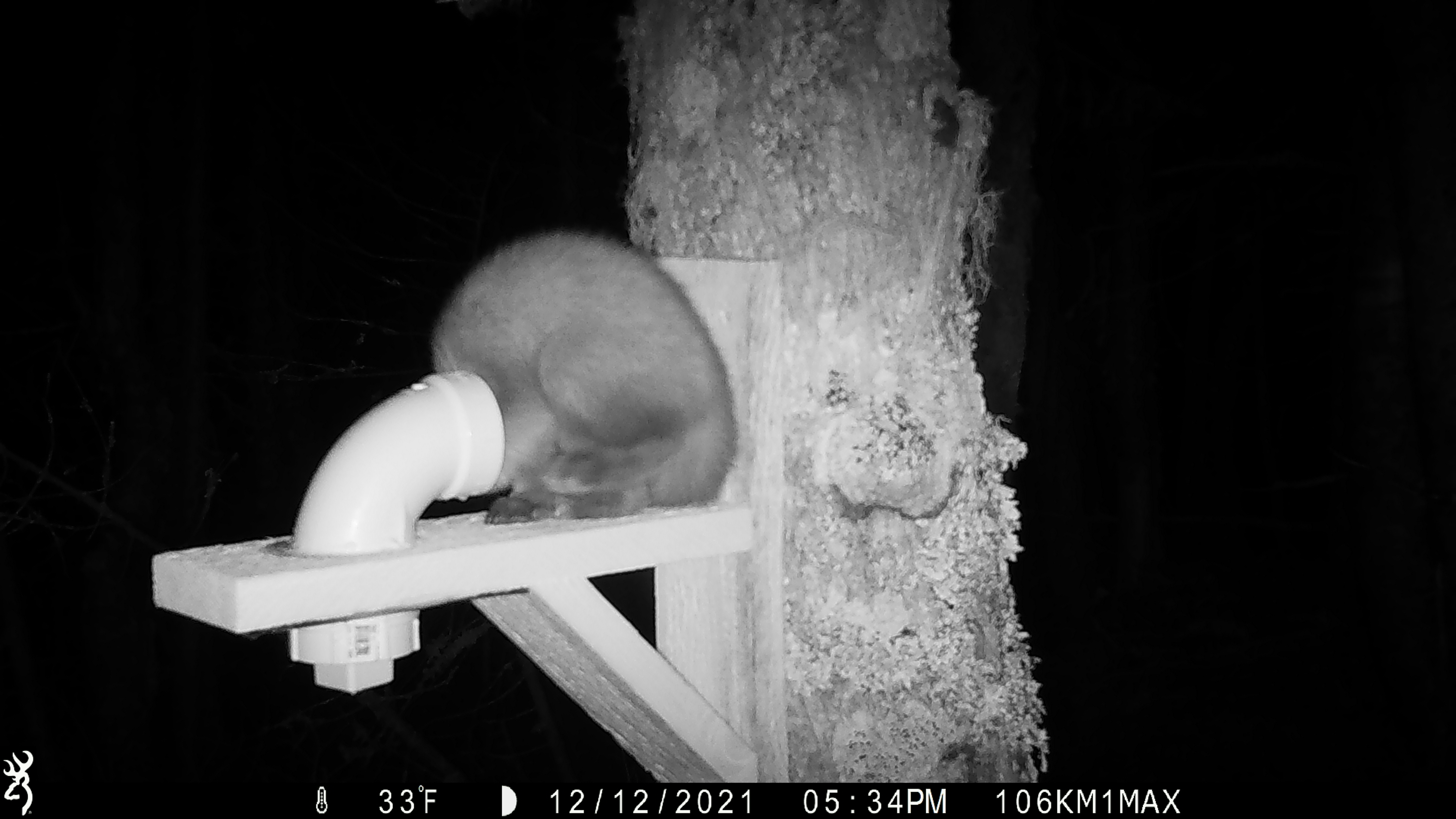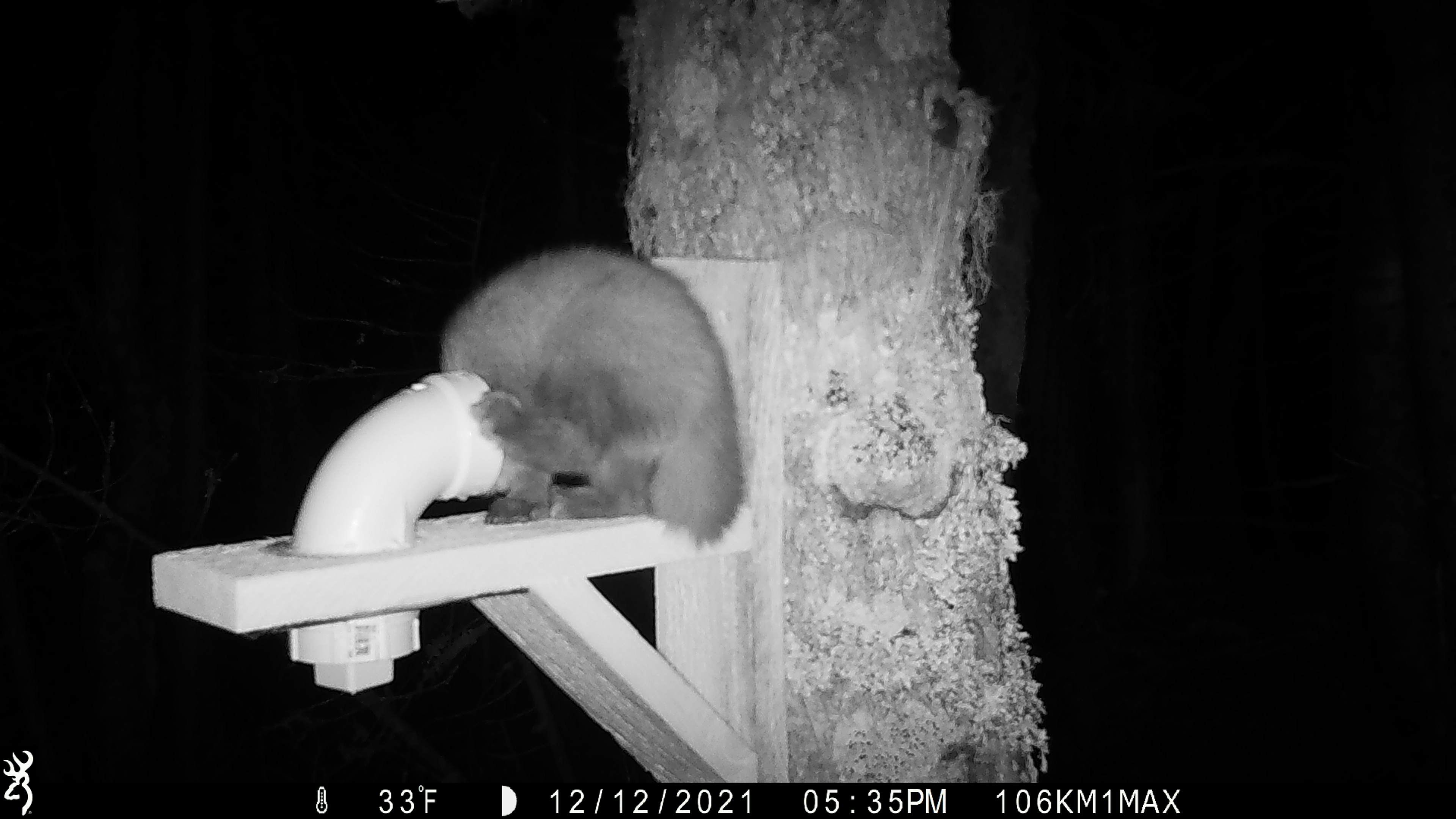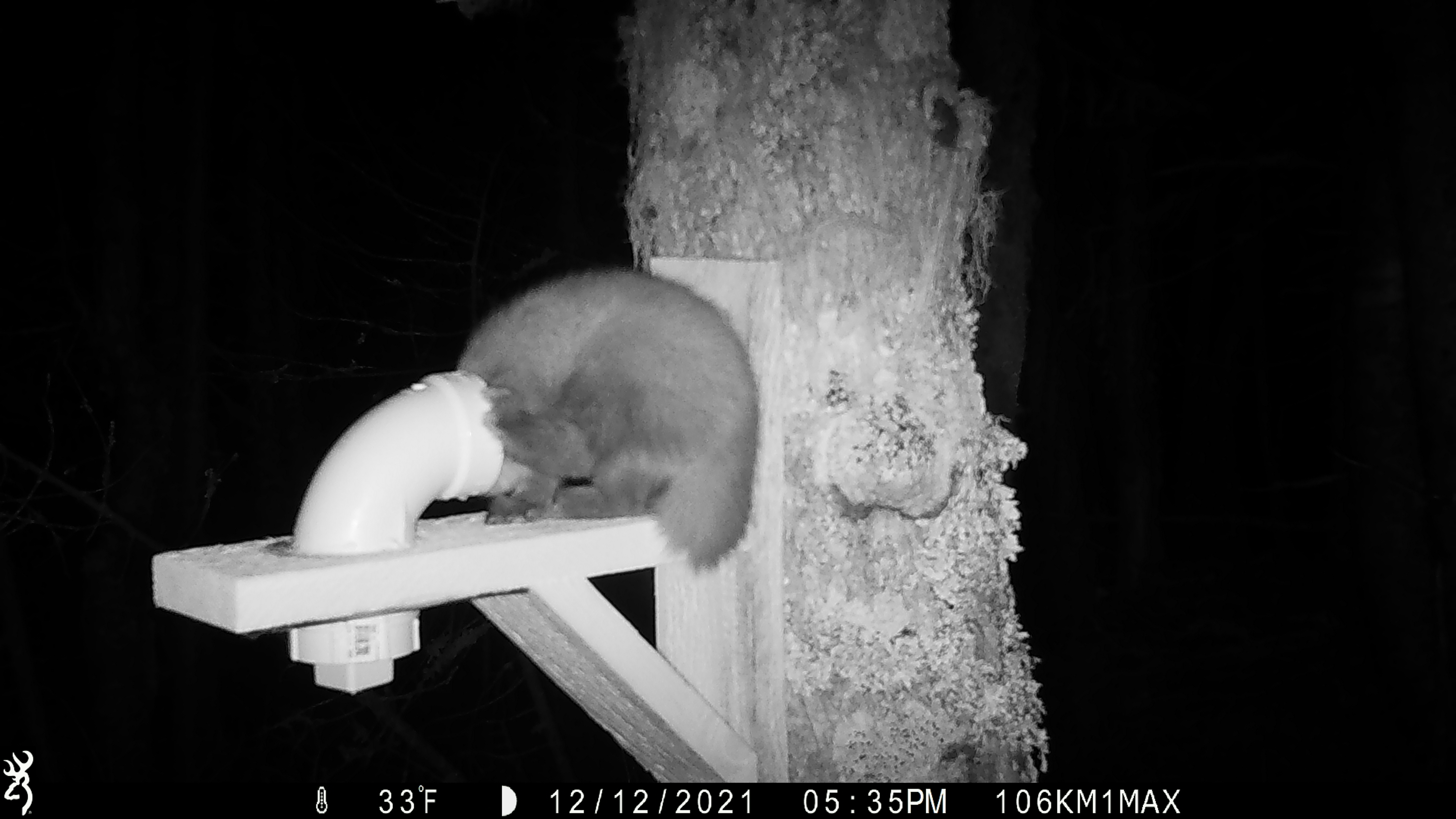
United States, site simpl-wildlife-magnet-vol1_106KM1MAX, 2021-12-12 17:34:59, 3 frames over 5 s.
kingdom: Animalia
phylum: Chordata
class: Mammalia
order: Carnivora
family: Mustelidae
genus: Martes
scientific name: Martes americana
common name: american marten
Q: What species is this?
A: American marten (Martes americana).